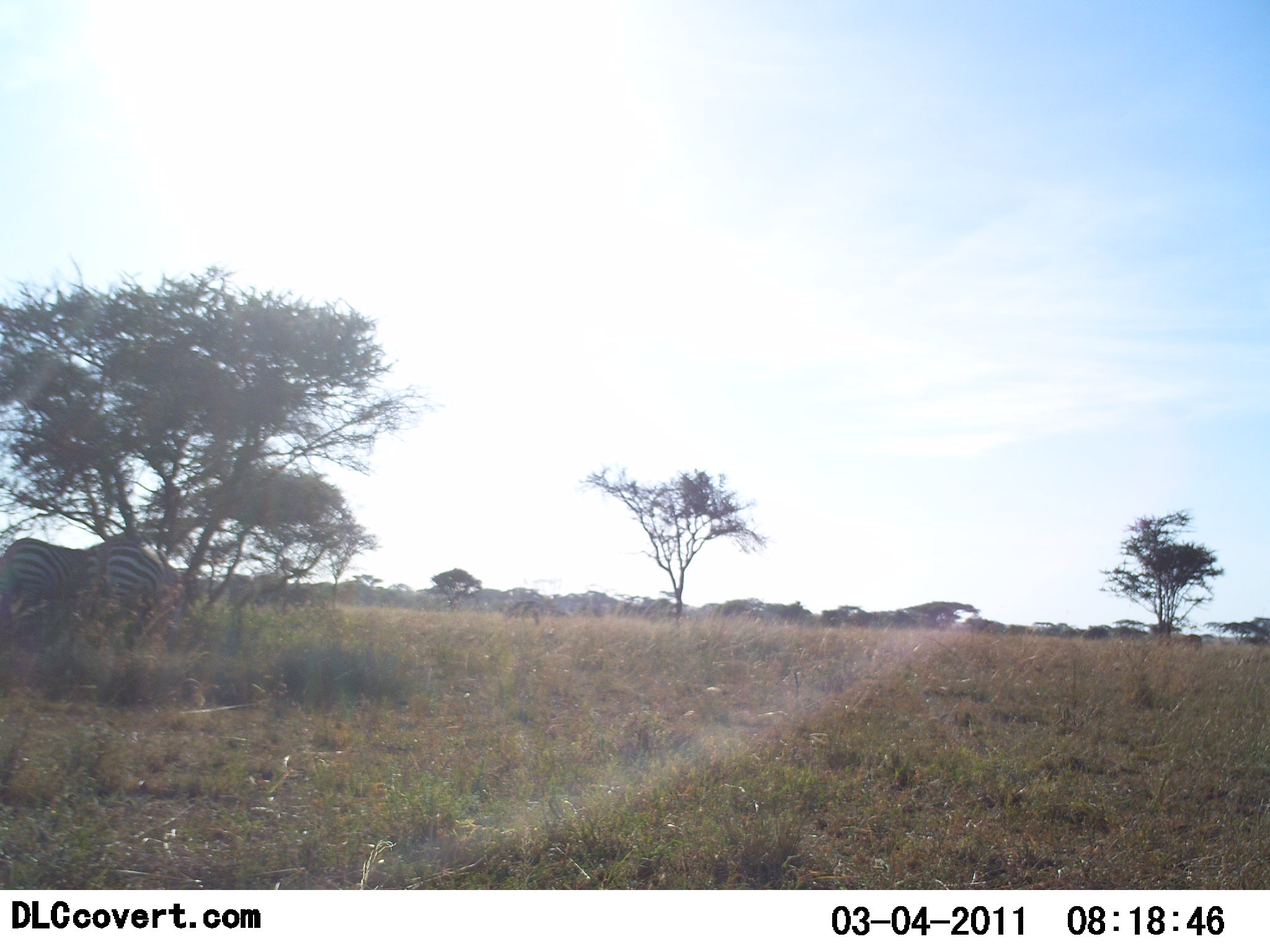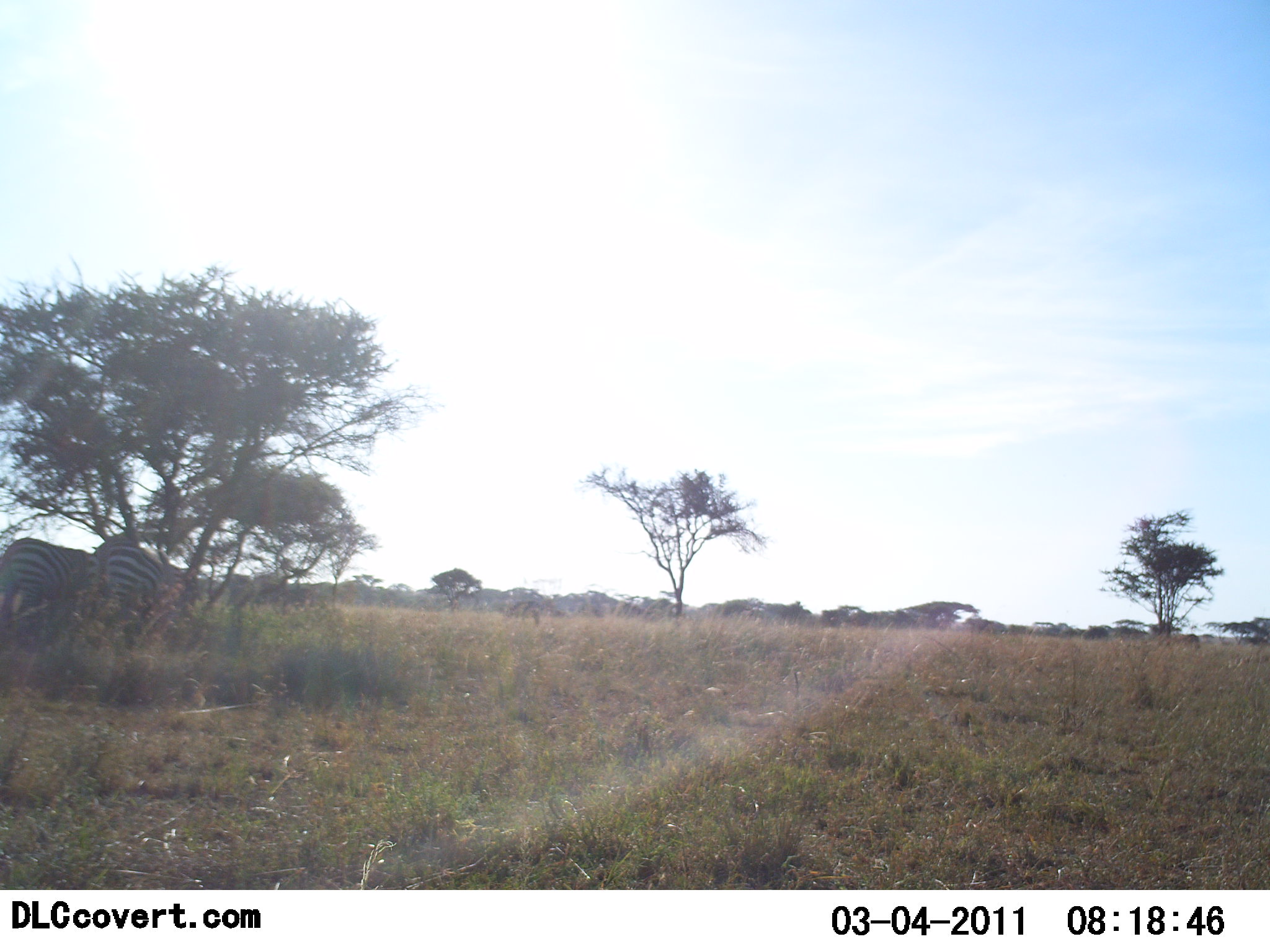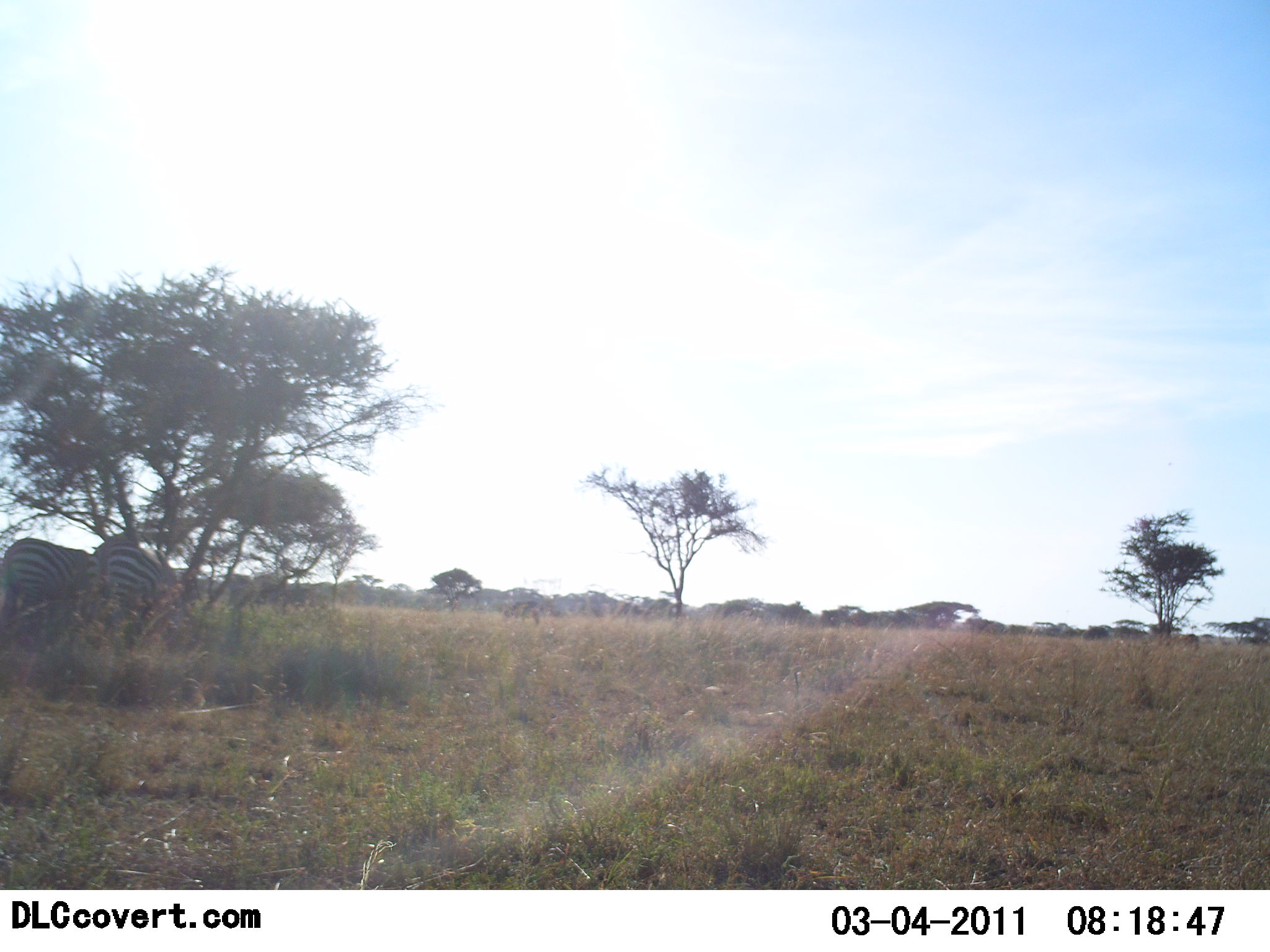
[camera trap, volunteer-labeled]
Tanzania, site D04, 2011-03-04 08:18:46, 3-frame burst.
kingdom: Animalia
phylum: Chordata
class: Mammalia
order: Perissodactyla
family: Equidae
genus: Equus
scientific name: Equus quagga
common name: plains zebra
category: zebra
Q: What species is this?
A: Zebra (plains zebra) (Equus quagga).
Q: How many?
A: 2.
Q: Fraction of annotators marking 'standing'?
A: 55%.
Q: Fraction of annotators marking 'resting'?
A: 18%.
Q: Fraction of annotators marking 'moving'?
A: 0%.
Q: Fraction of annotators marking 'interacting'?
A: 9%.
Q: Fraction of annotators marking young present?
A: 0%.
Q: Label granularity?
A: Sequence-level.